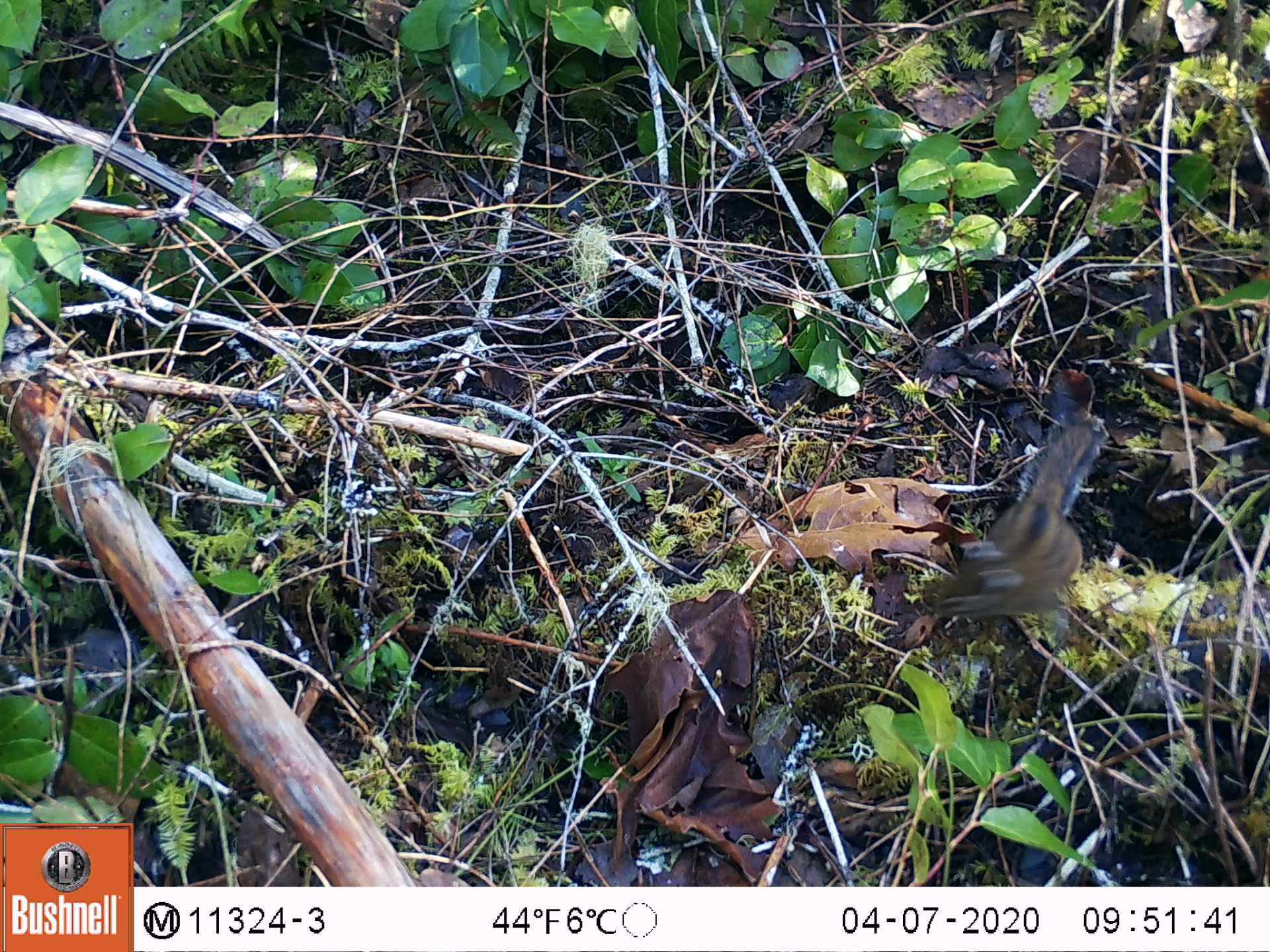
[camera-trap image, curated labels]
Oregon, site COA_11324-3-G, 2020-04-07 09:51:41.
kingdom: Animalia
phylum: Chordata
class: Mammalia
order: Rodentia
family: Sciuridae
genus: Neotamias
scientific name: Neotamias townsendii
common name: townsend's chipmunk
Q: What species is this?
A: Townsend's chipmunk (Neotamias townsendii).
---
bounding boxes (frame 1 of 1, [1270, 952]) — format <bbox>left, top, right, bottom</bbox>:
townsend's chipmunk: <bbox>917, 403, 1115, 643</bbox>